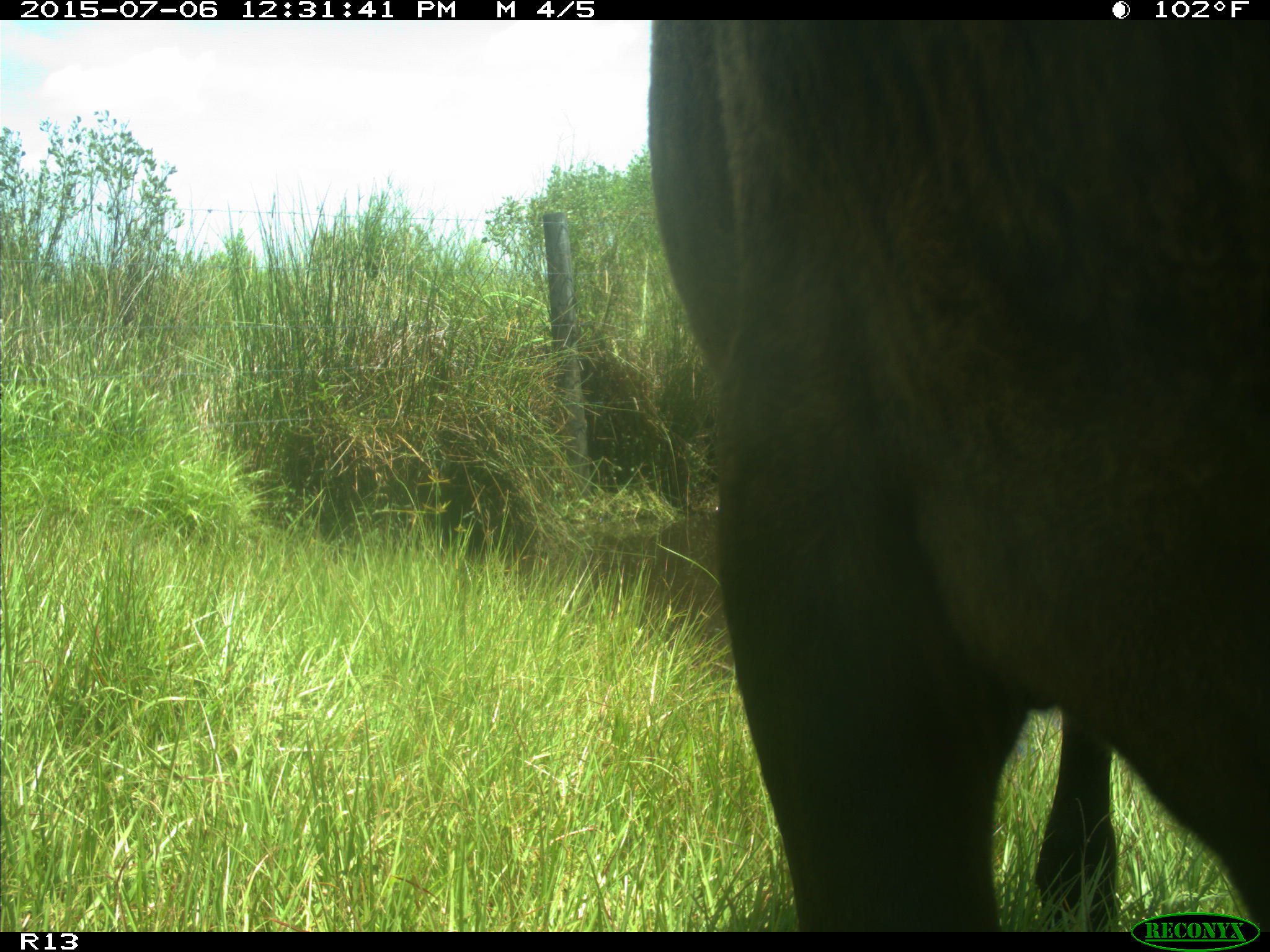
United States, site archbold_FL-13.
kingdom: Animalia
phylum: Chordata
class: Mammalia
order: Artiodactyla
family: Bovidae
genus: Bos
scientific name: Bos taurus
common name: domestic cow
Bos taurus (domestic cow).